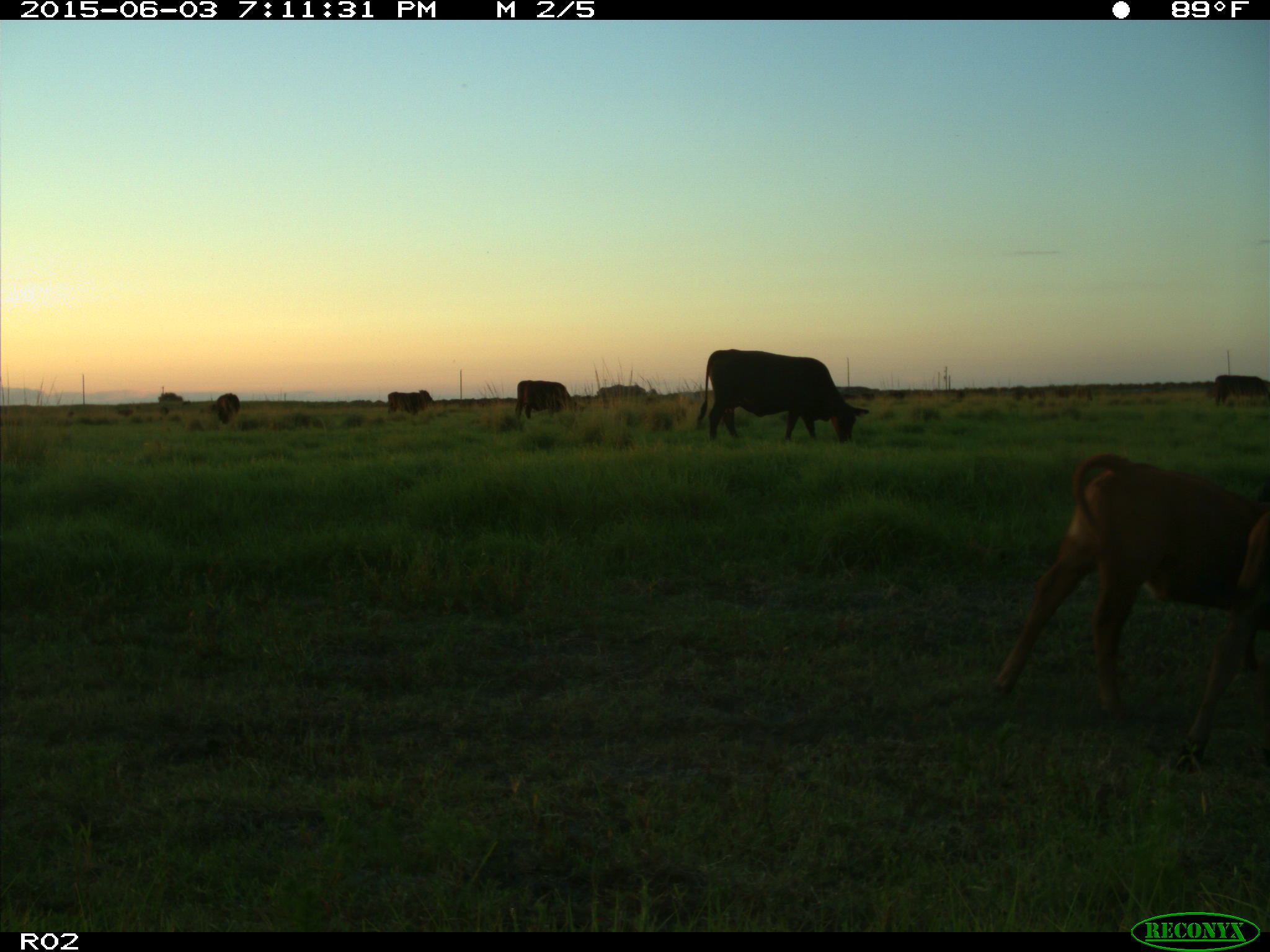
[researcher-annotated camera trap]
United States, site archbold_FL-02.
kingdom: Animalia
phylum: Chordata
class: Mammalia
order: Artiodactyla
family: Bovidae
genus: Bos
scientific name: Bos taurus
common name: domestic cow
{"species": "Bos taurus (domestic cow)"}